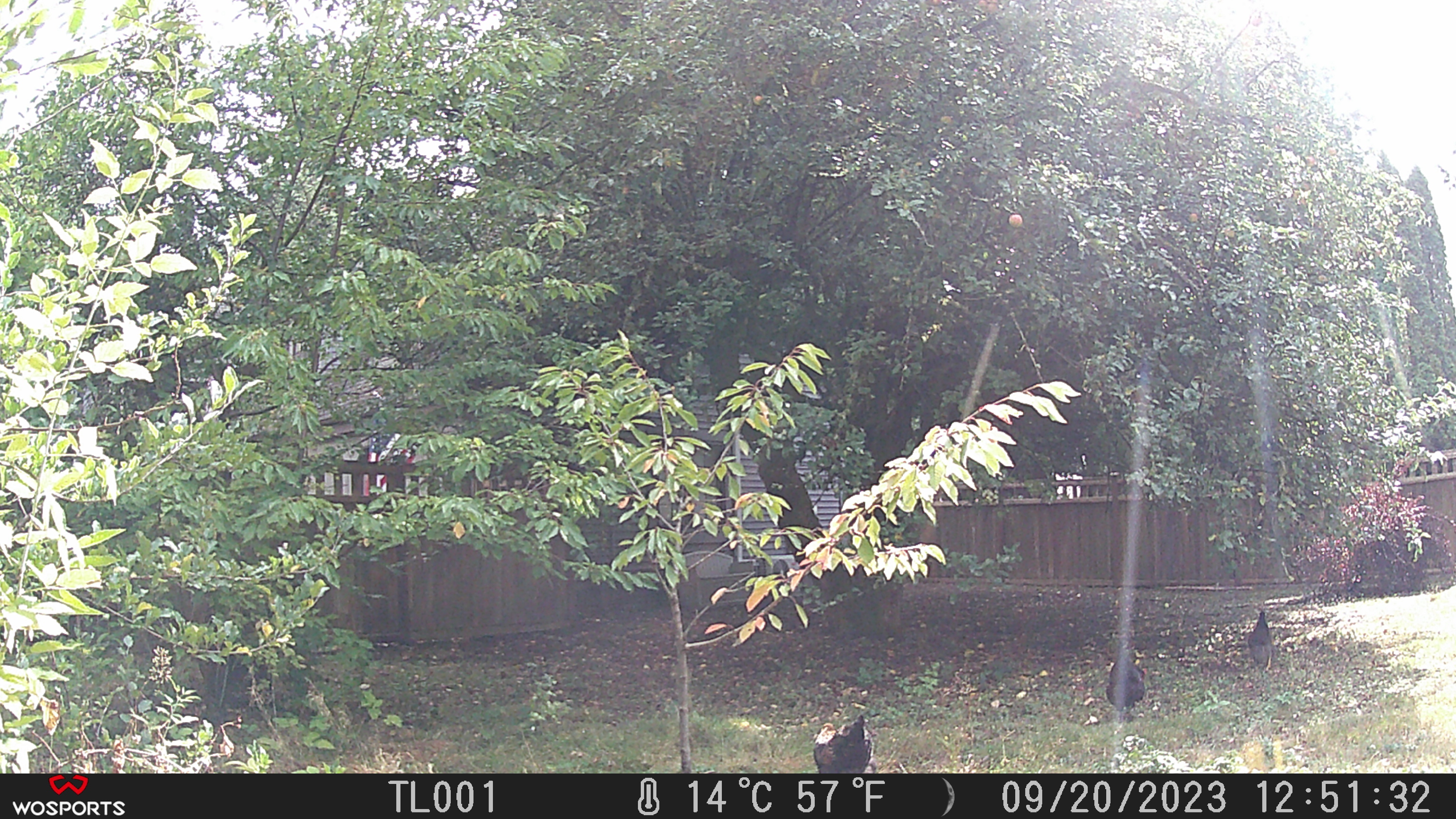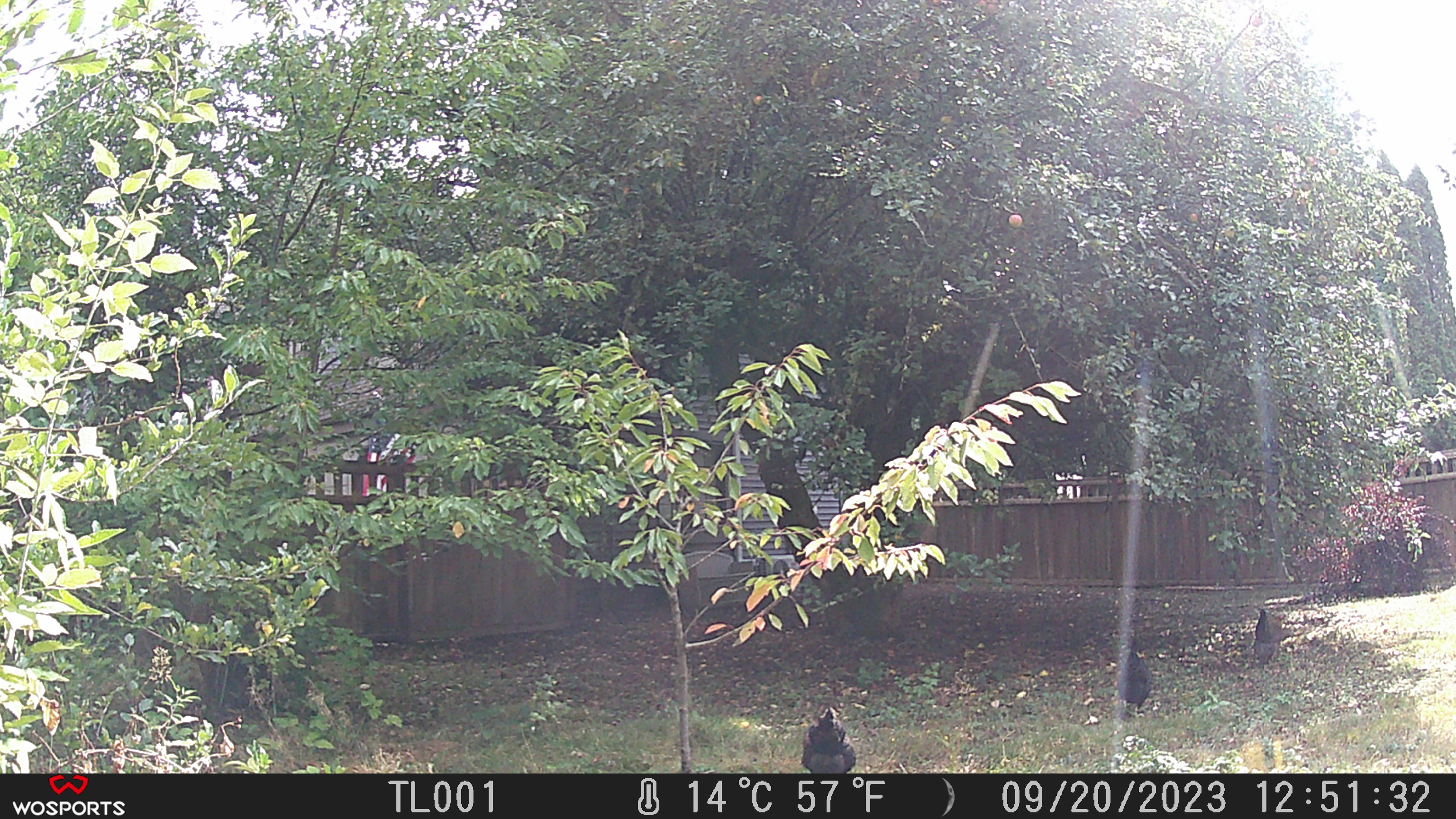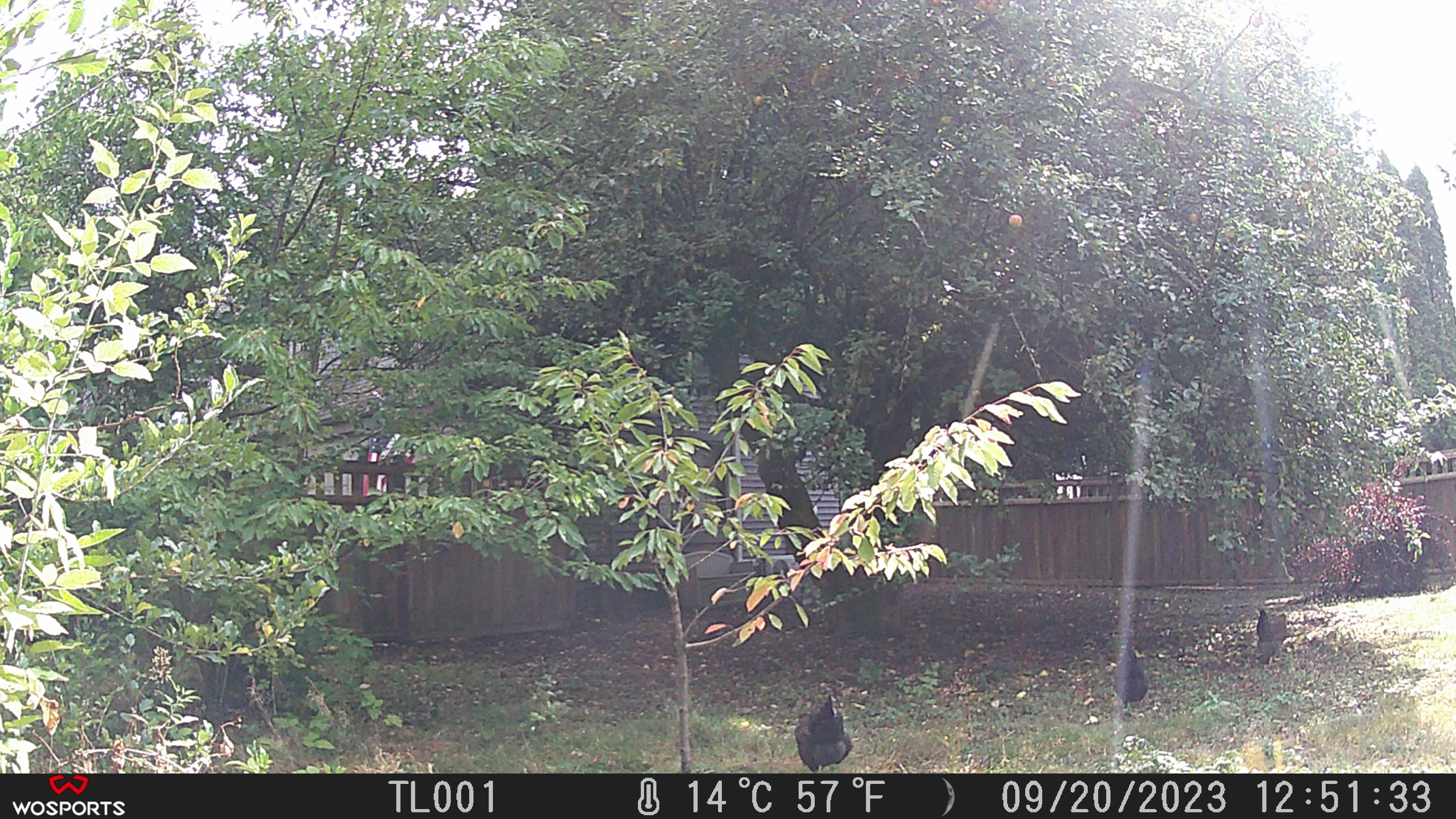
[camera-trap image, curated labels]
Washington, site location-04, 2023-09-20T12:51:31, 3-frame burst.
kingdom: Animalia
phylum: Chordata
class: Aves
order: Galliformes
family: Phasianidae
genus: Gallus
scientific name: Gallus gallus domesticus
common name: domestic chicken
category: chicken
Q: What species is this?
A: Chicken (domestic chicken) (Gallus gallus domesticus).